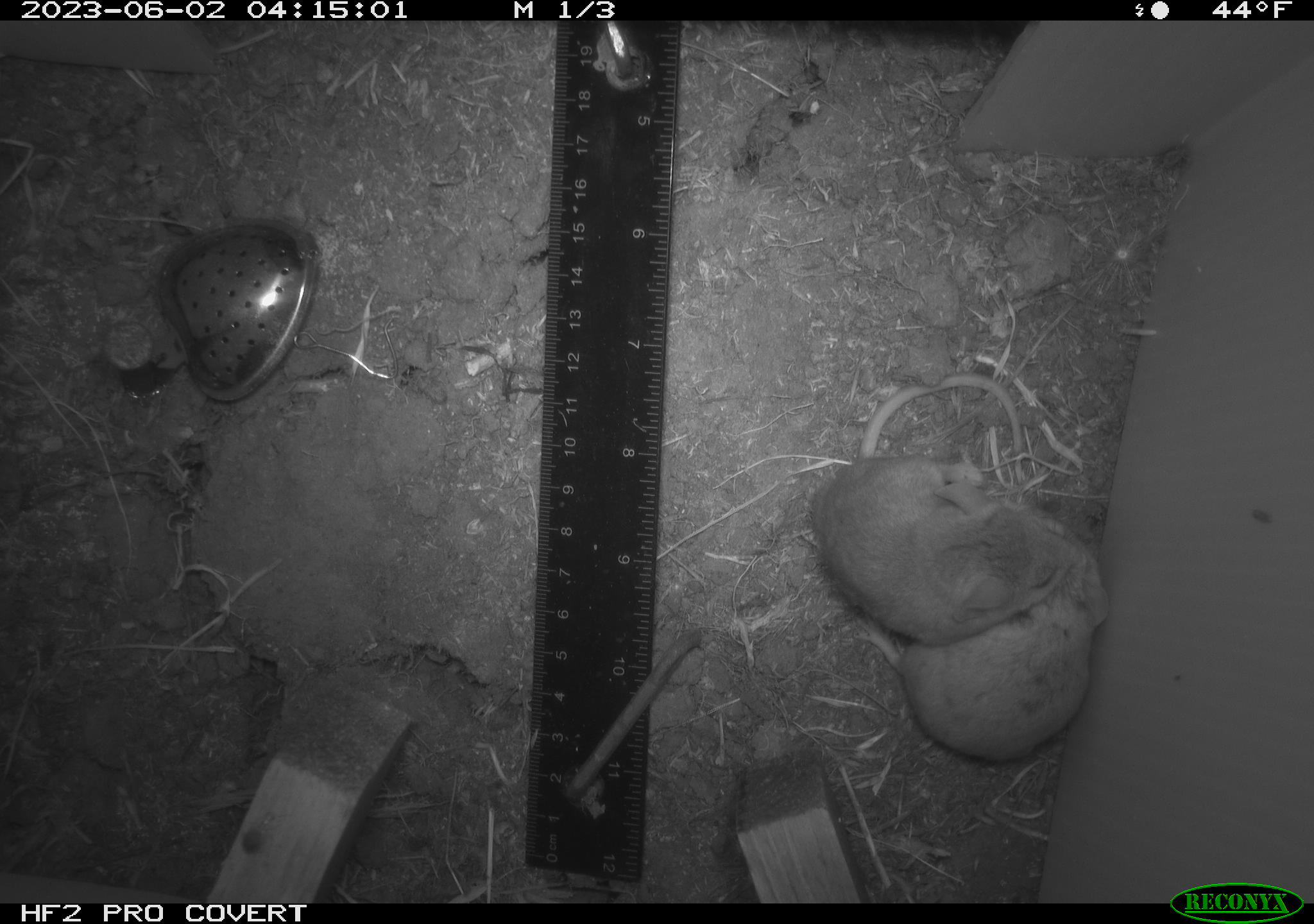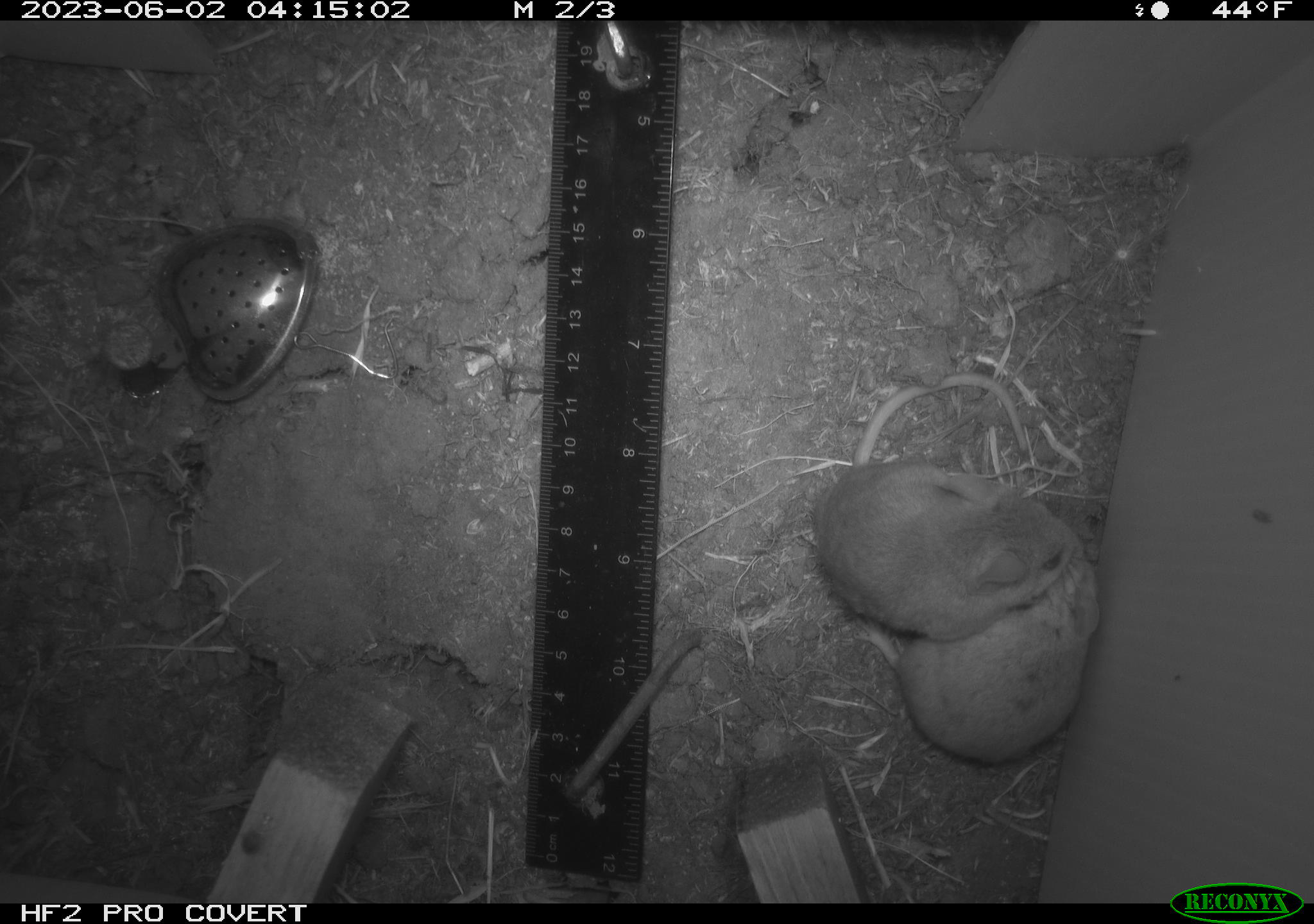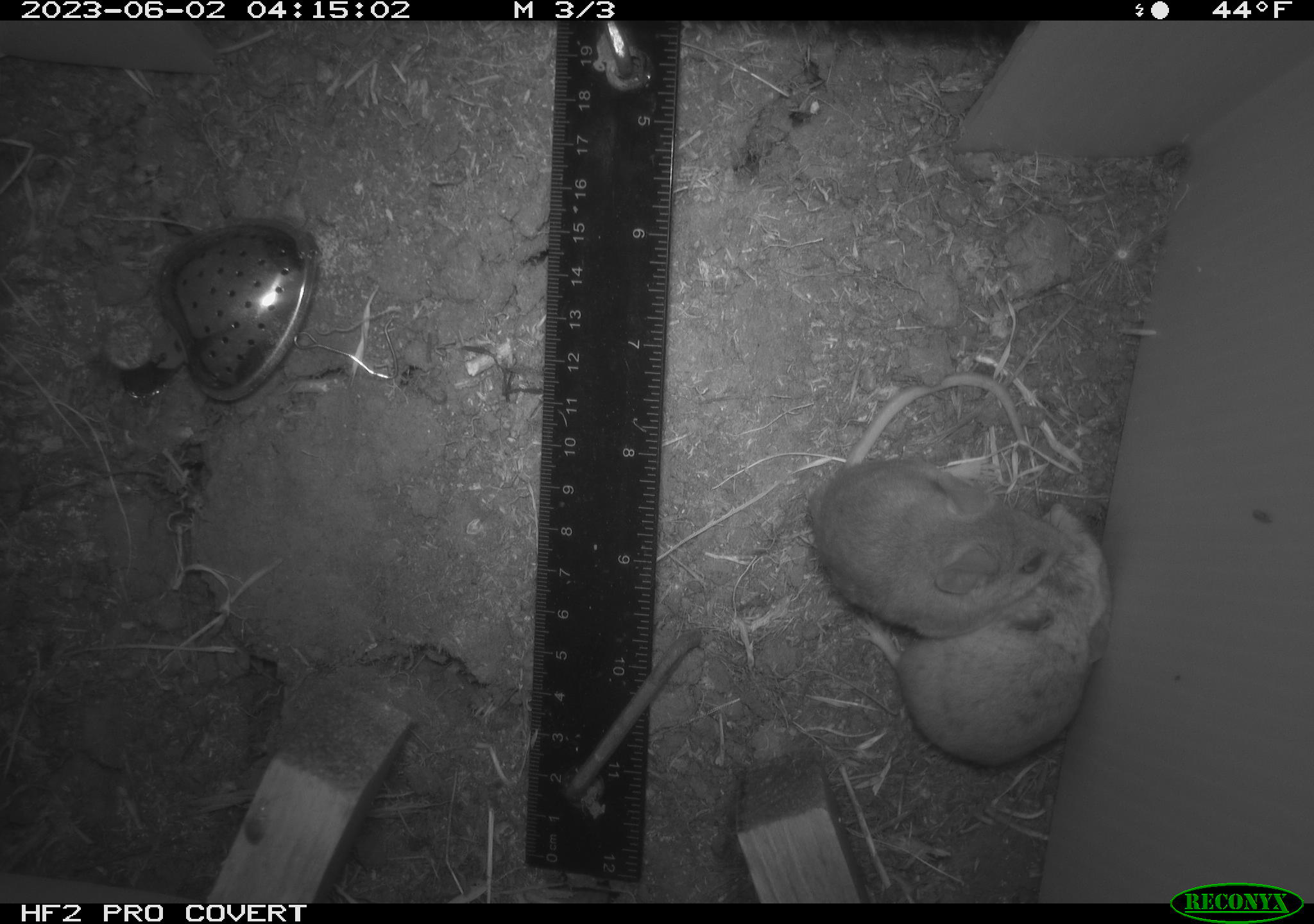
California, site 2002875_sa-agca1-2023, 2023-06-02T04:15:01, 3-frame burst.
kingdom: Animalia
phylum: Chordata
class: Mammalia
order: Rodentia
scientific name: Rodentia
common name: mouse species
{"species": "mouse species (Rodentia)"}